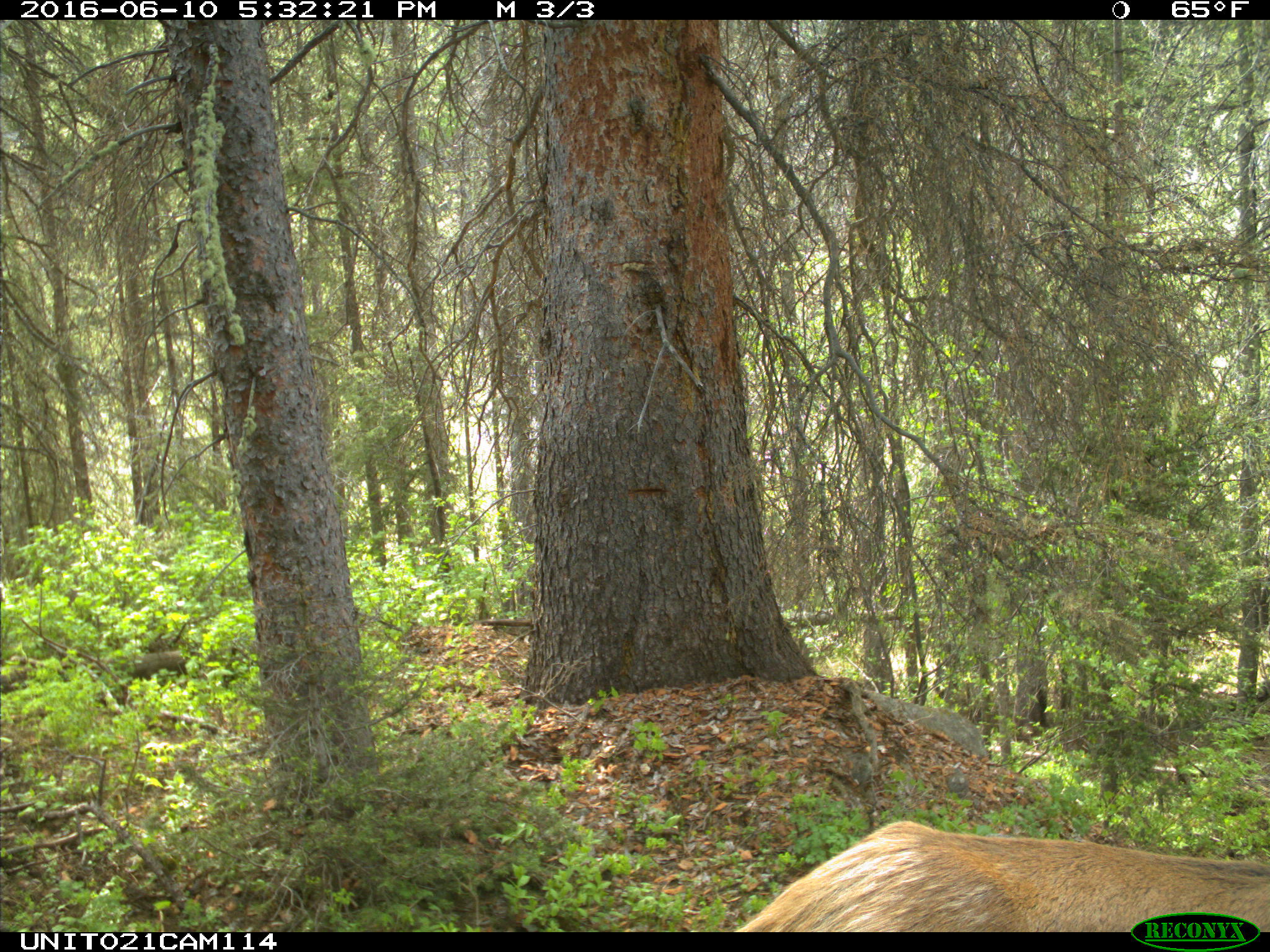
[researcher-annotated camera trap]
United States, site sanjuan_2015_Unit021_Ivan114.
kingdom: Animalia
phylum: Chordata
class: Mammalia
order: Artiodactyla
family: Cervidae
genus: Cervus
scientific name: Cervus elaphus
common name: red deer